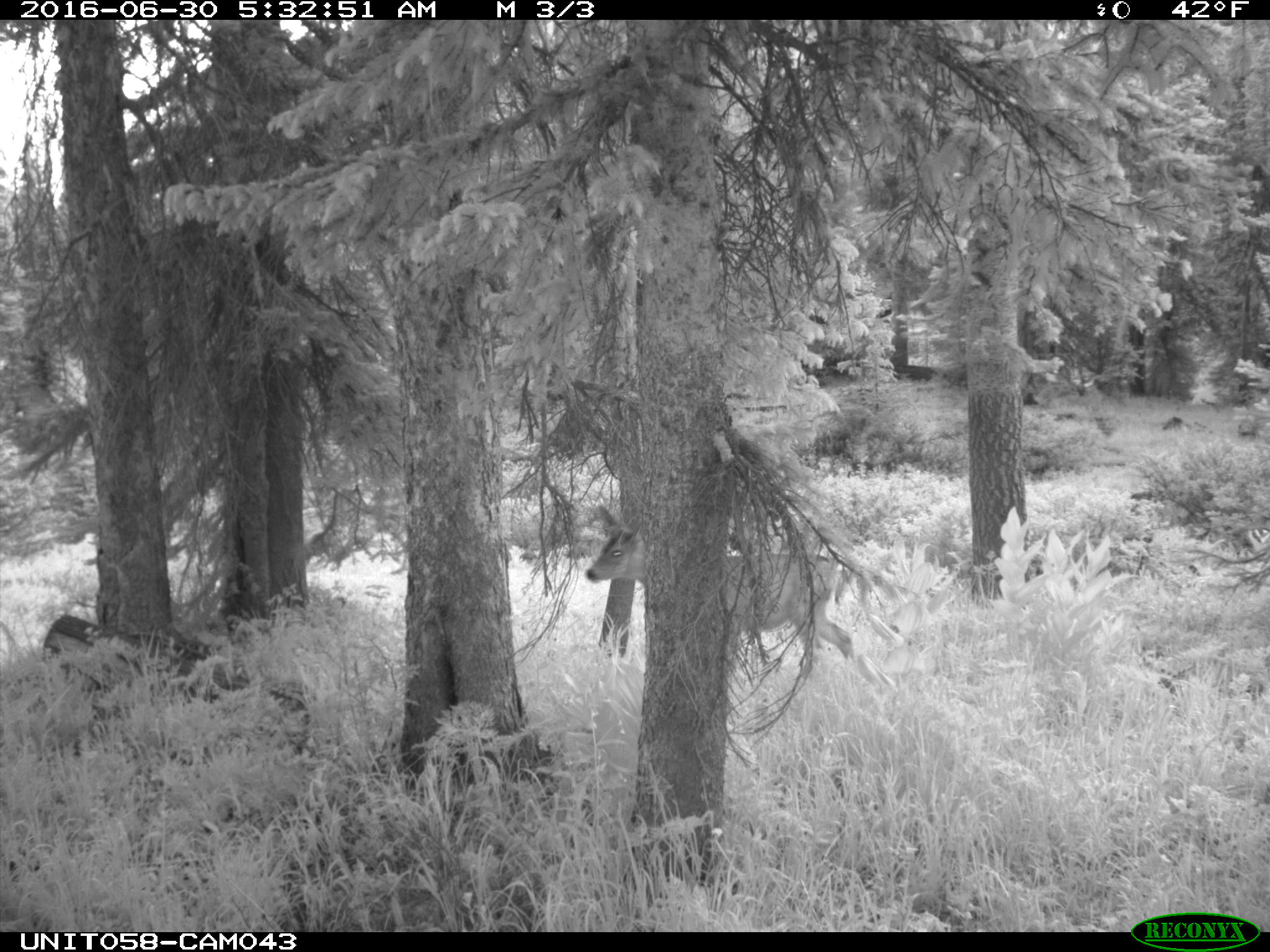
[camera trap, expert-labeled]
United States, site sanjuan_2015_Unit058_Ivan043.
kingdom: Animalia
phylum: Chordata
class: Mammalia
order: Artiodactyla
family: Cervidae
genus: Odocoileus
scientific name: Odocoileus hemionus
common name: mule deer